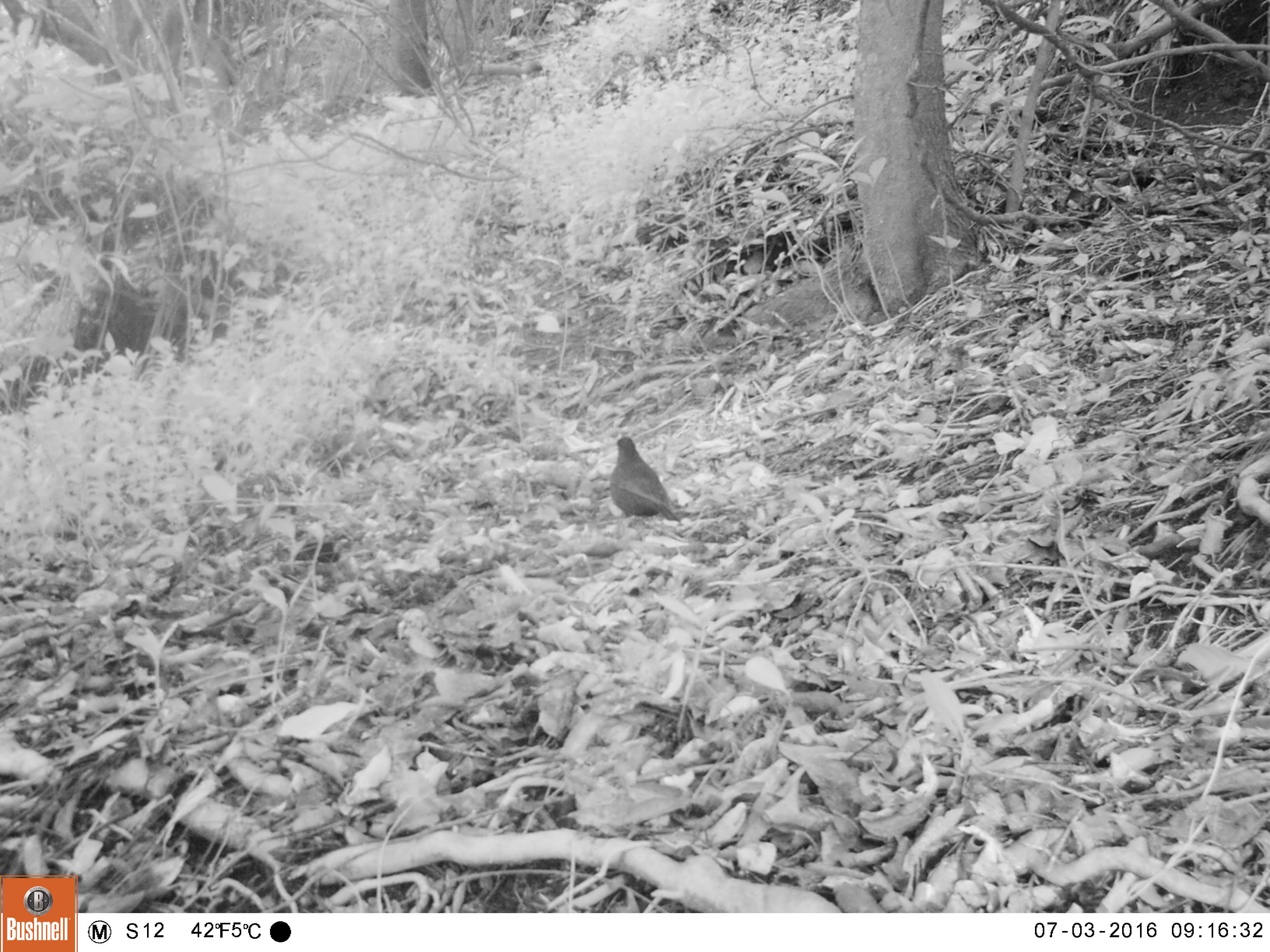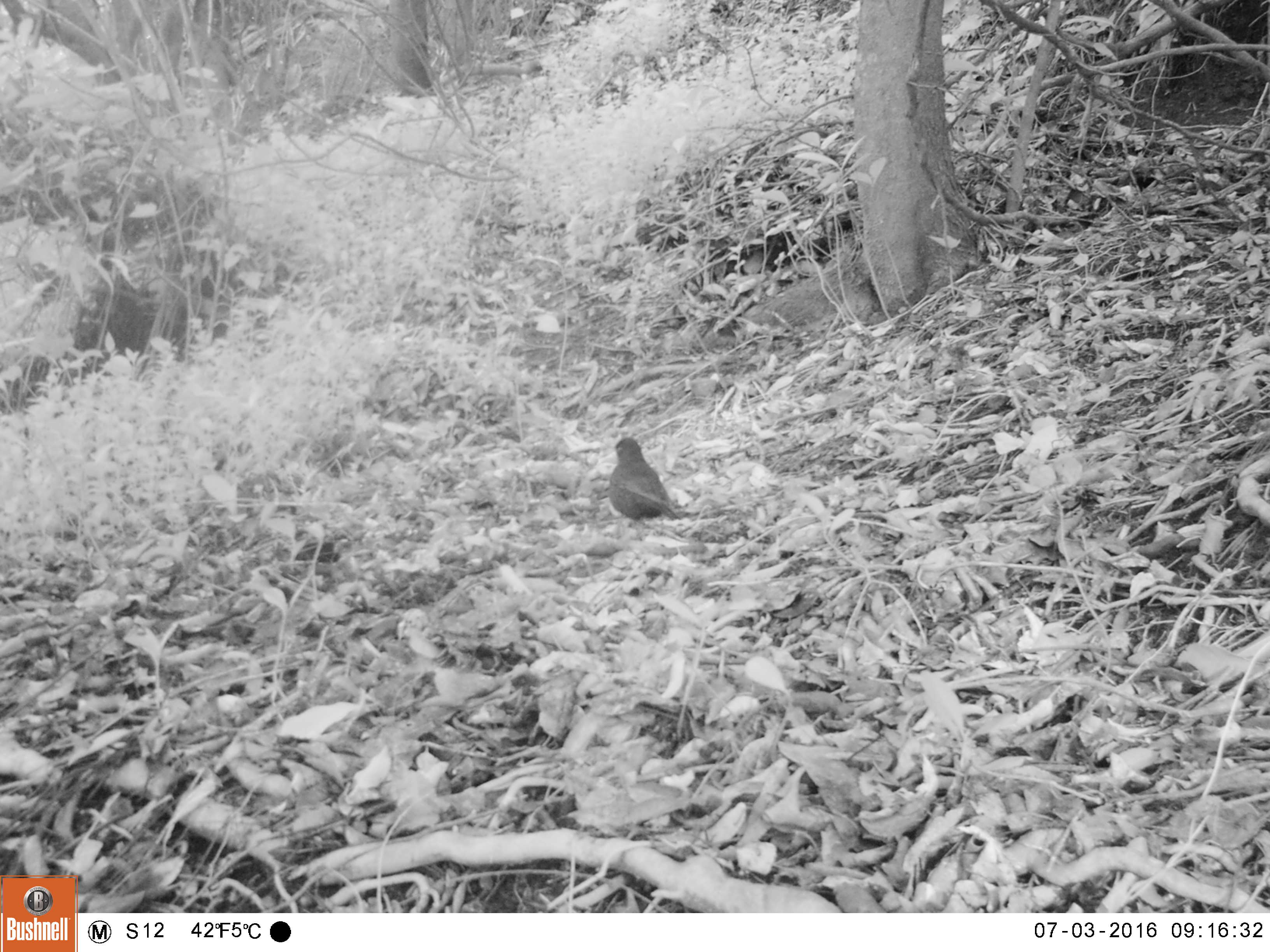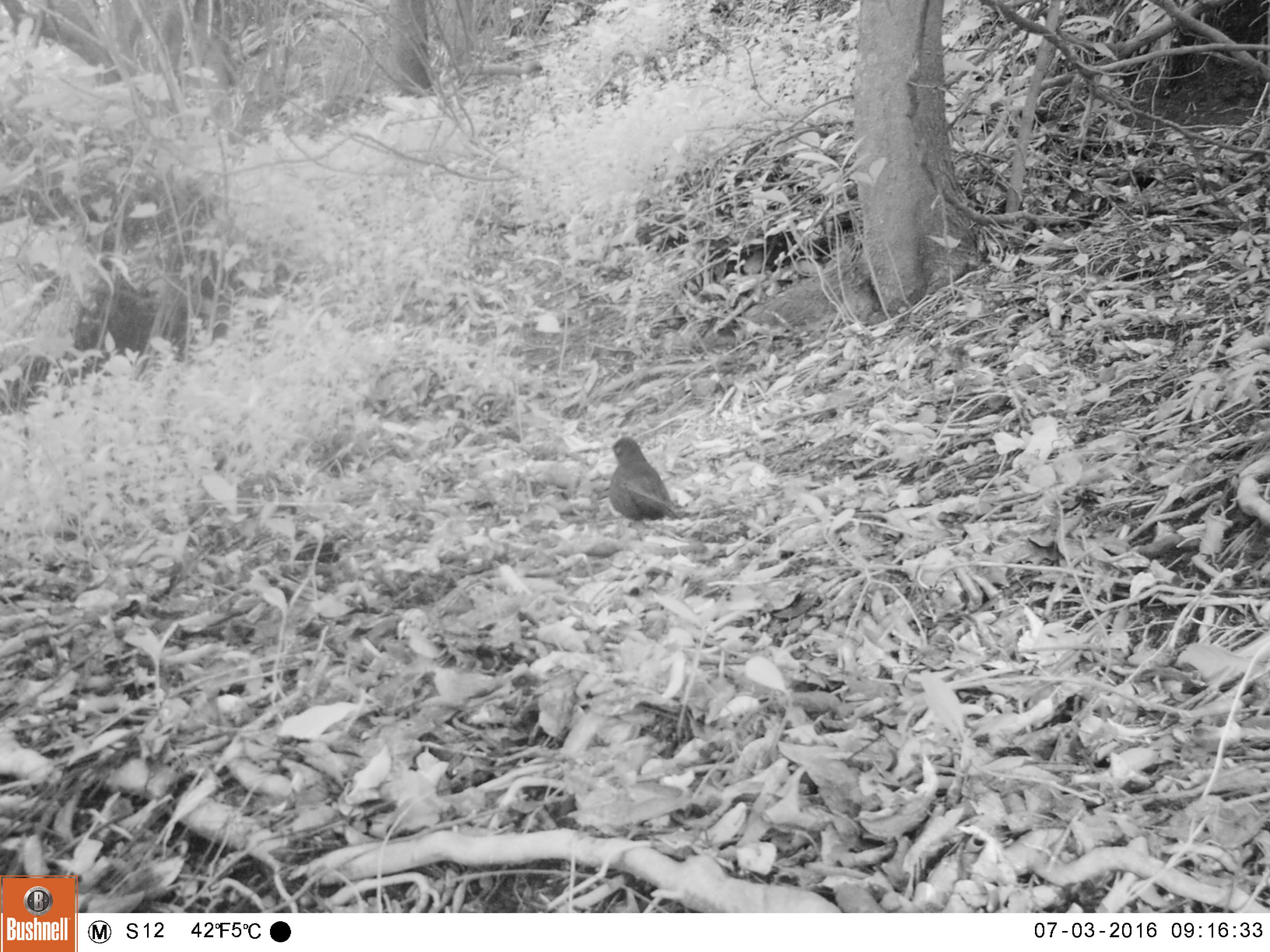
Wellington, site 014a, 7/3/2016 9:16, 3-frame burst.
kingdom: Animalia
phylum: Chordata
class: Aves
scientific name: Aves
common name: bird